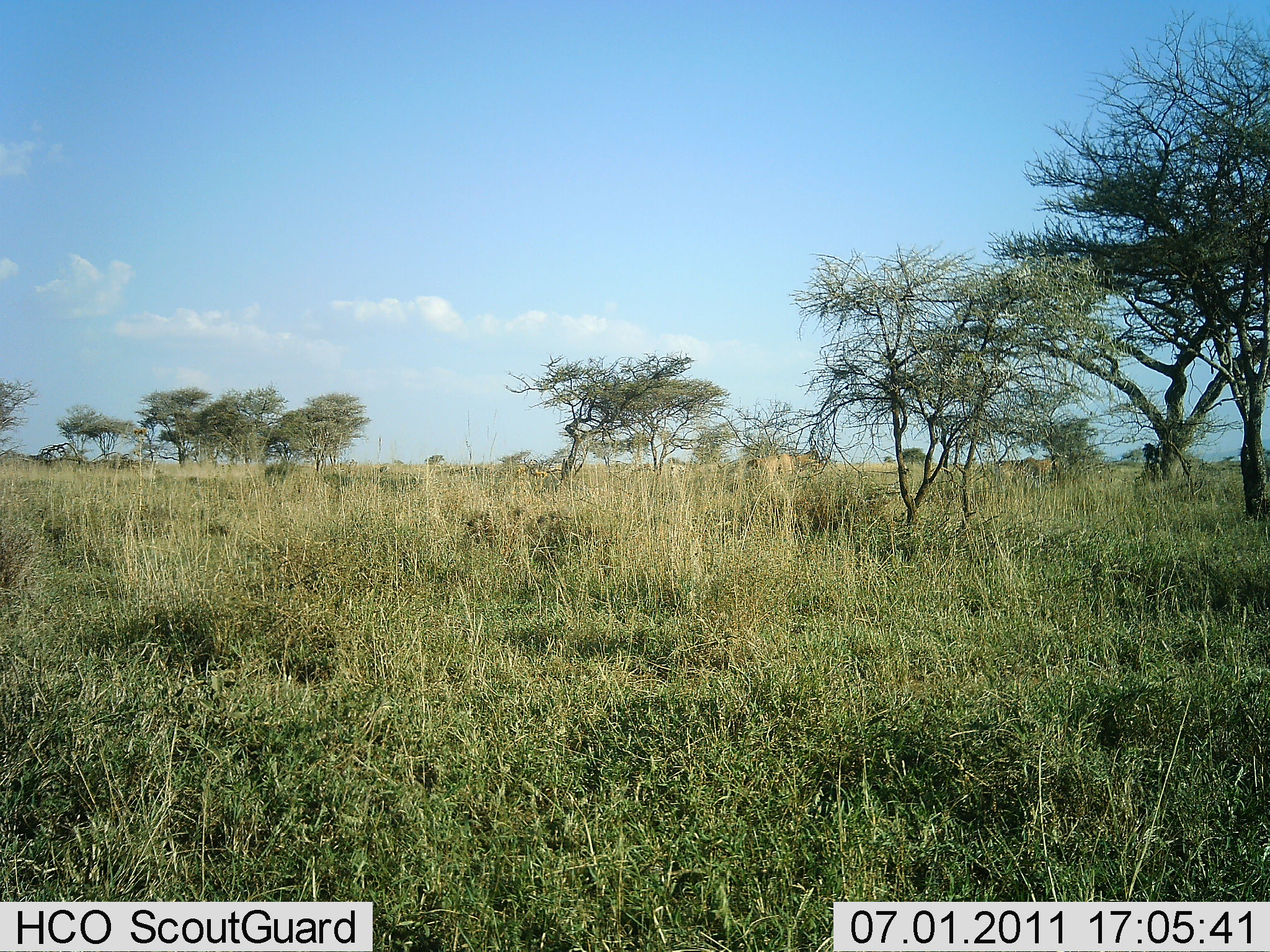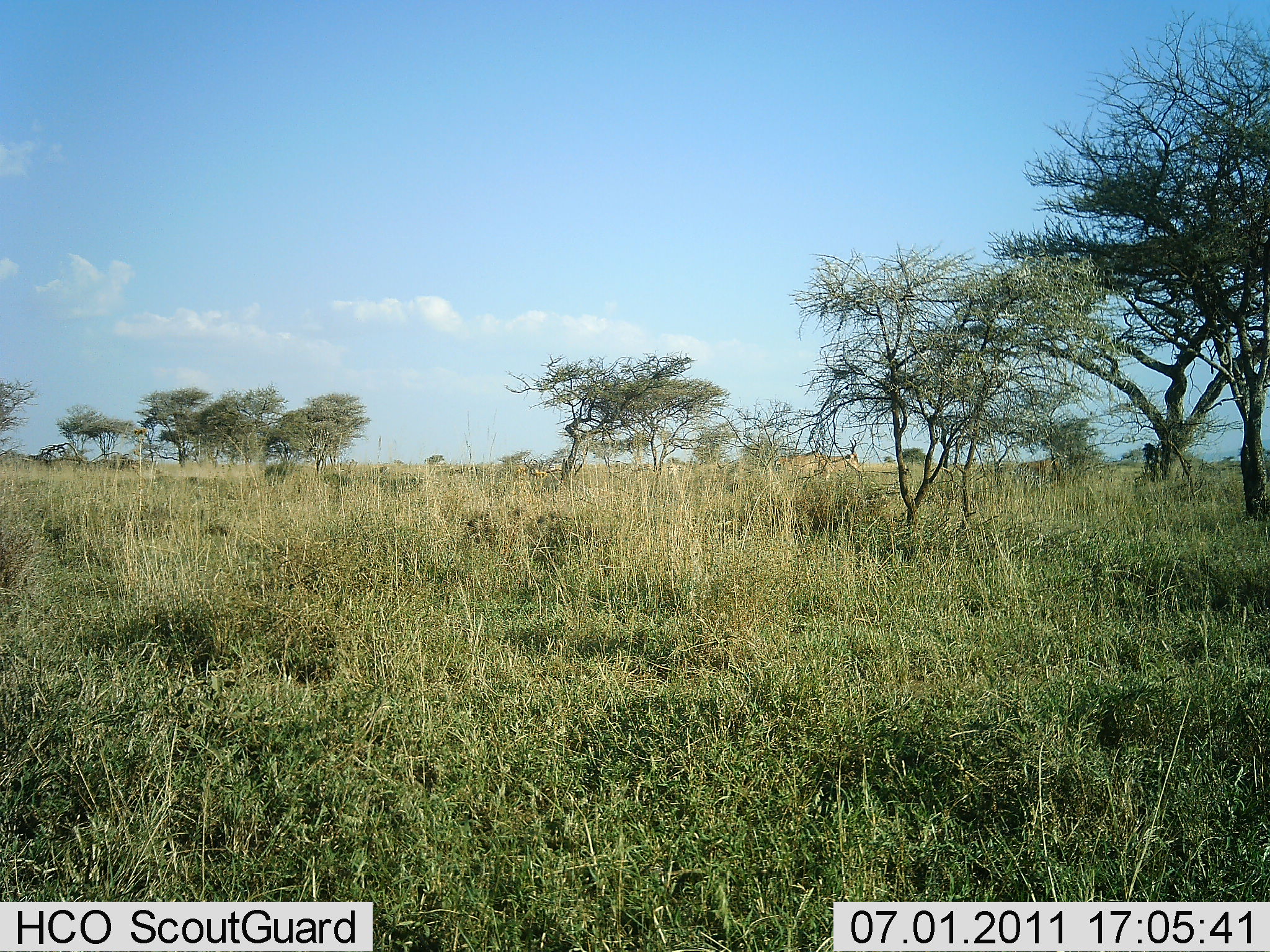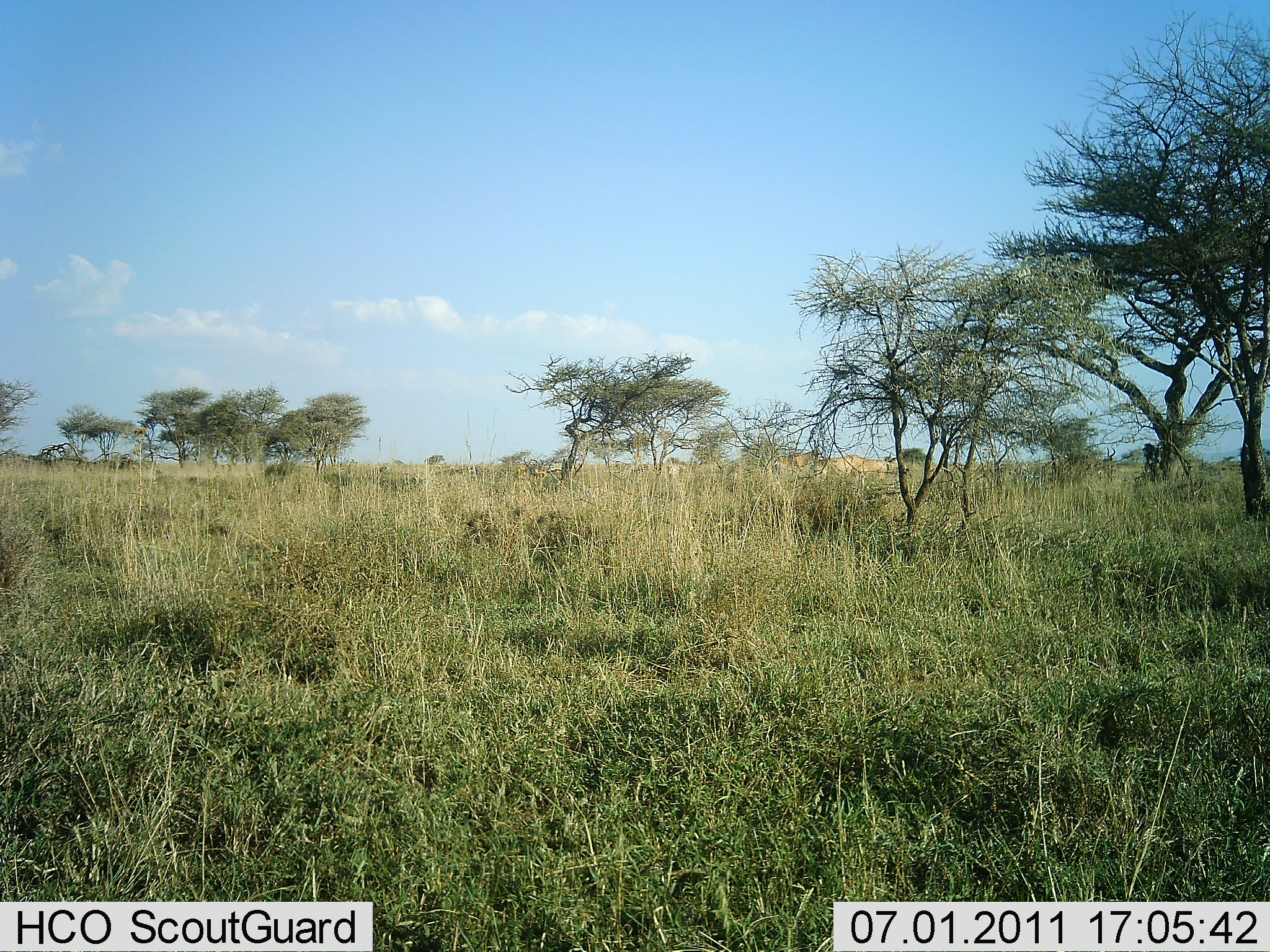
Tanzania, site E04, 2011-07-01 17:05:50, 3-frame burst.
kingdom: Animalia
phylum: Chordata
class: Mammalia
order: Artiodactyla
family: Bovidae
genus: Nanger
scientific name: Nanger granti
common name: grant's gazelle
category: gazellegrants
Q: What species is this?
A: Gazellegrants (grant's gazelle) (Nanger granti).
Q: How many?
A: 3.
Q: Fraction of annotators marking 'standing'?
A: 0%.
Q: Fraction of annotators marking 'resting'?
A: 0%.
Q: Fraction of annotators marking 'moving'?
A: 100%.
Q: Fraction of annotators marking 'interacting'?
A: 0%.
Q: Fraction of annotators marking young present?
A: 0%.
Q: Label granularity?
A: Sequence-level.